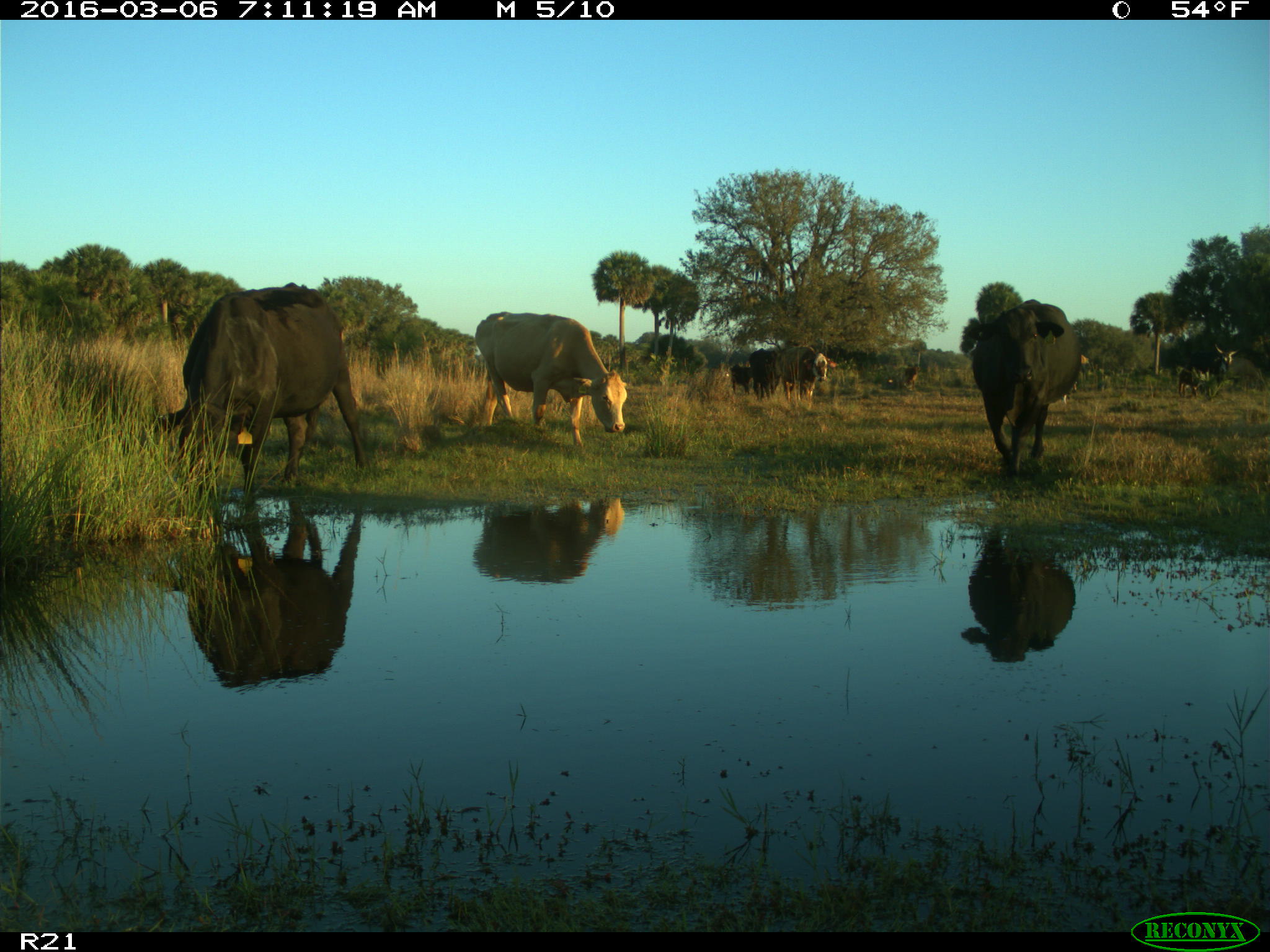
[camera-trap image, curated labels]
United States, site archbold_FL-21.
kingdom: Animalia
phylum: Chordata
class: Mammalia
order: Artiodactyla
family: Bovidae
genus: Bos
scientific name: Bos taurus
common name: domestic cow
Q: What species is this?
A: Bos taurus (domestic cow).